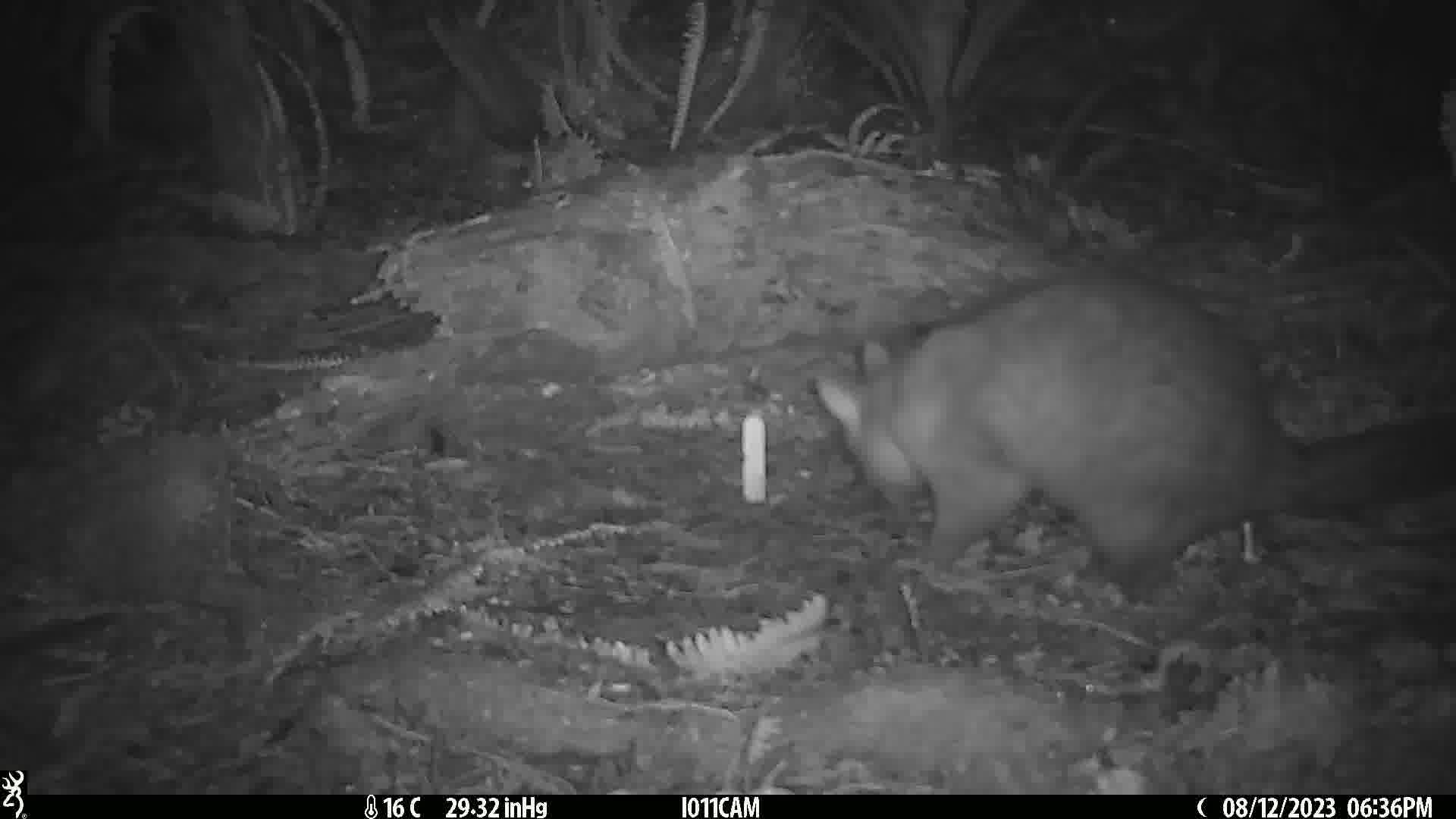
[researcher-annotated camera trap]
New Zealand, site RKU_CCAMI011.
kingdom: Animalia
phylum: Chordata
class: Mammalia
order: Diprotodontia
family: Phalangeridae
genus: Trichosurus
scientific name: Trichosurus vulpecula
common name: common brushtail possum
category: possum